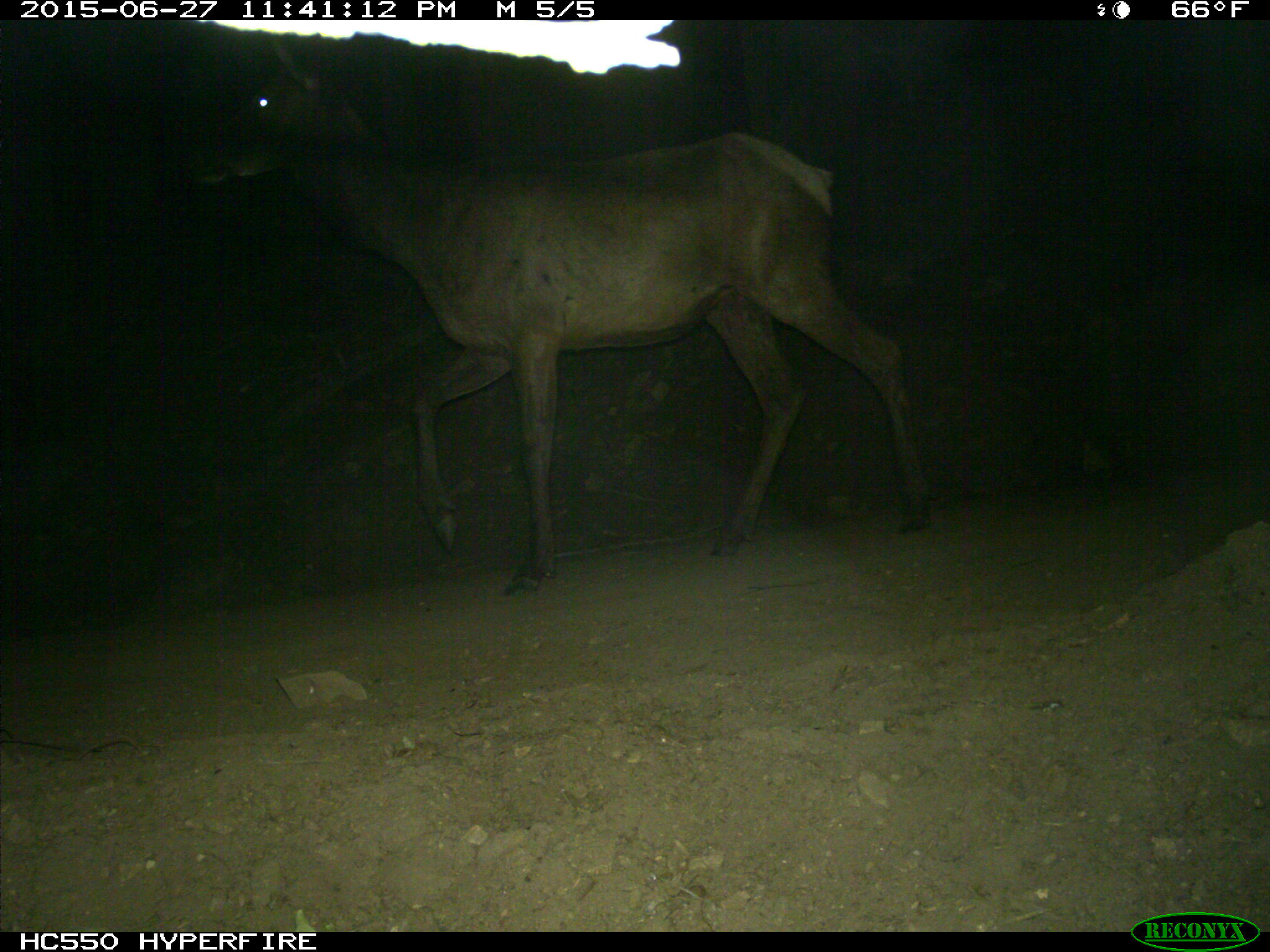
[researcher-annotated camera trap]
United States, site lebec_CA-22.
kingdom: Animalia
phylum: Chordata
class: Mammalia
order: Artiodactyla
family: Cervidae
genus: Cervus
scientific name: Cervus canadensis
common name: elk